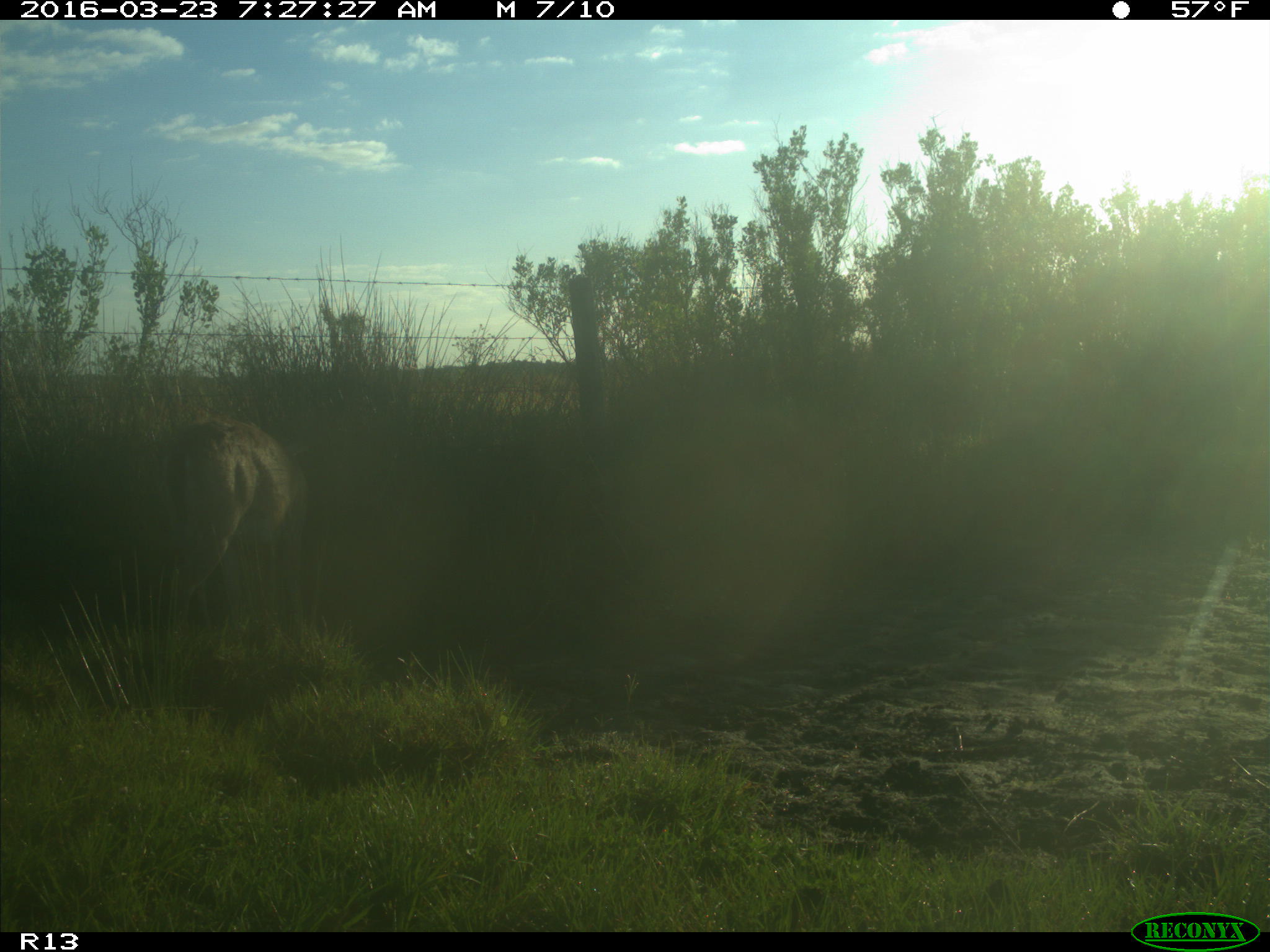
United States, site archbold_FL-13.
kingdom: Animalia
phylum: Chordata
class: Mammalia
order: Artiodactyla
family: Cervidae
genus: Odocoileus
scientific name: Odocoileus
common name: deer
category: unidentified deer